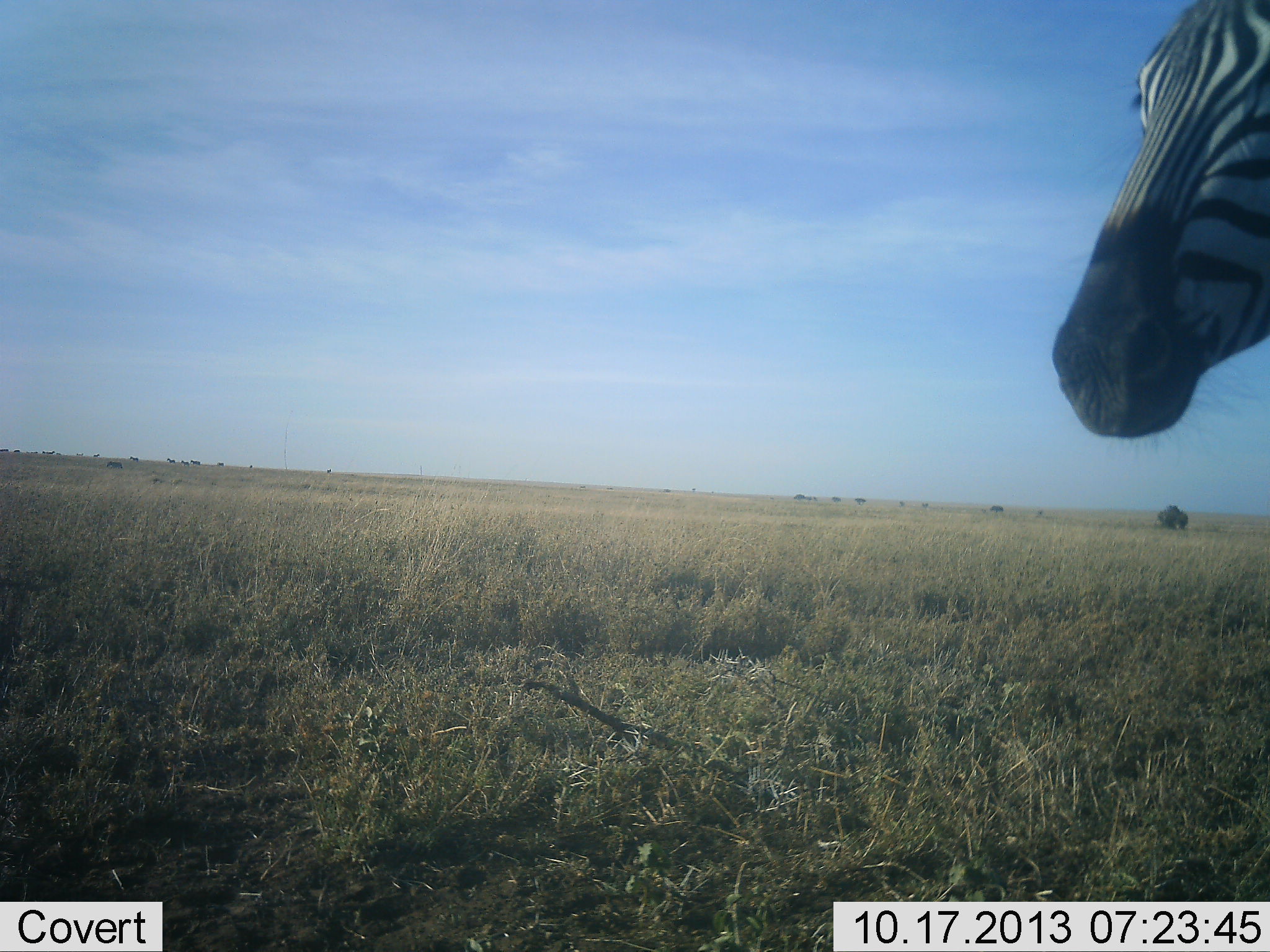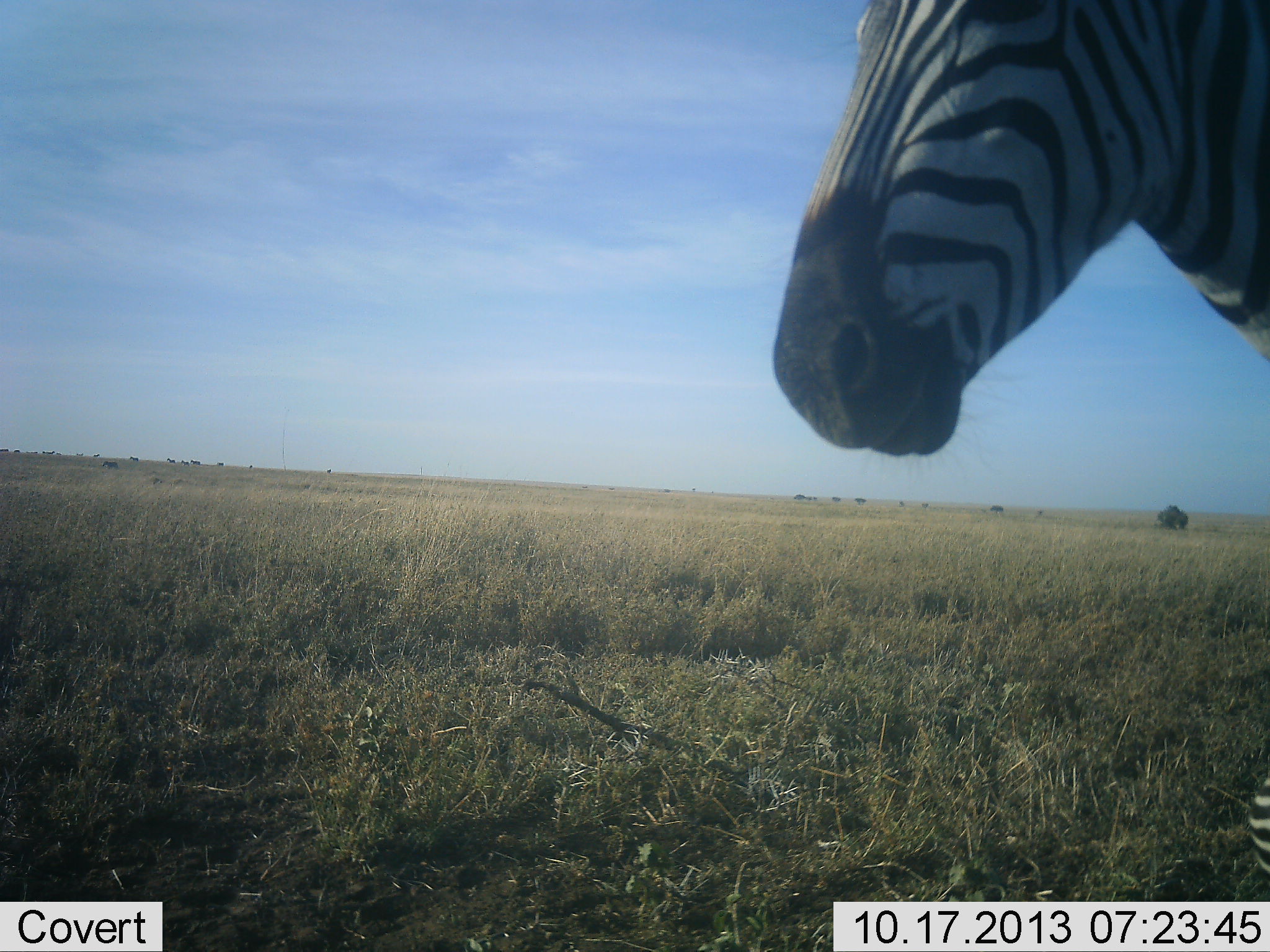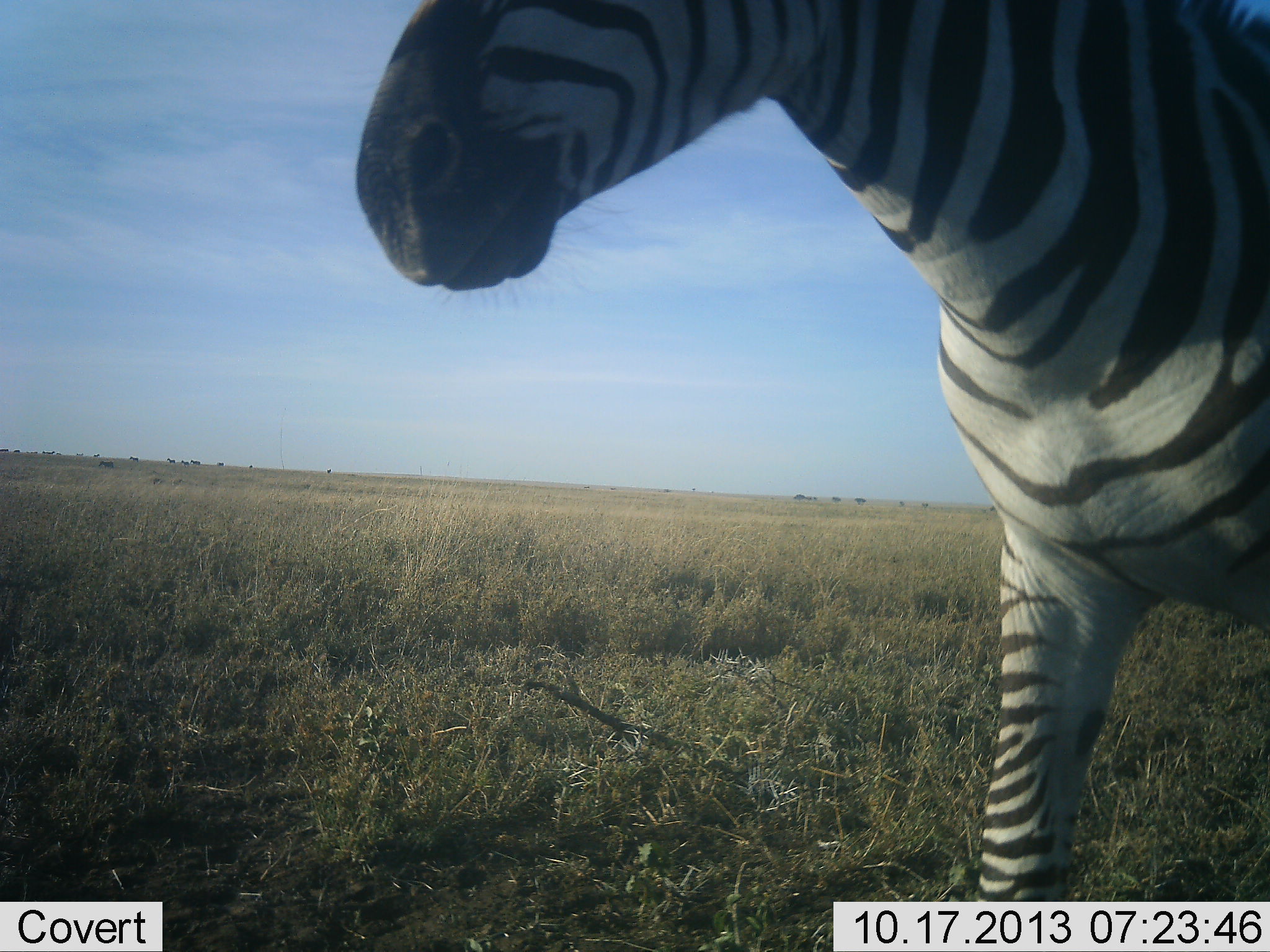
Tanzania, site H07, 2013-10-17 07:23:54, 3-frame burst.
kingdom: Animalia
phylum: Chordata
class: Mammalia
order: Perissodactyla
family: Equidae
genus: Equus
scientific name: Equus quagga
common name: plains zebra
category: zebra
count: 1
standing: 36%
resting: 0%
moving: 68%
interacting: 0%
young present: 0%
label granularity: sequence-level